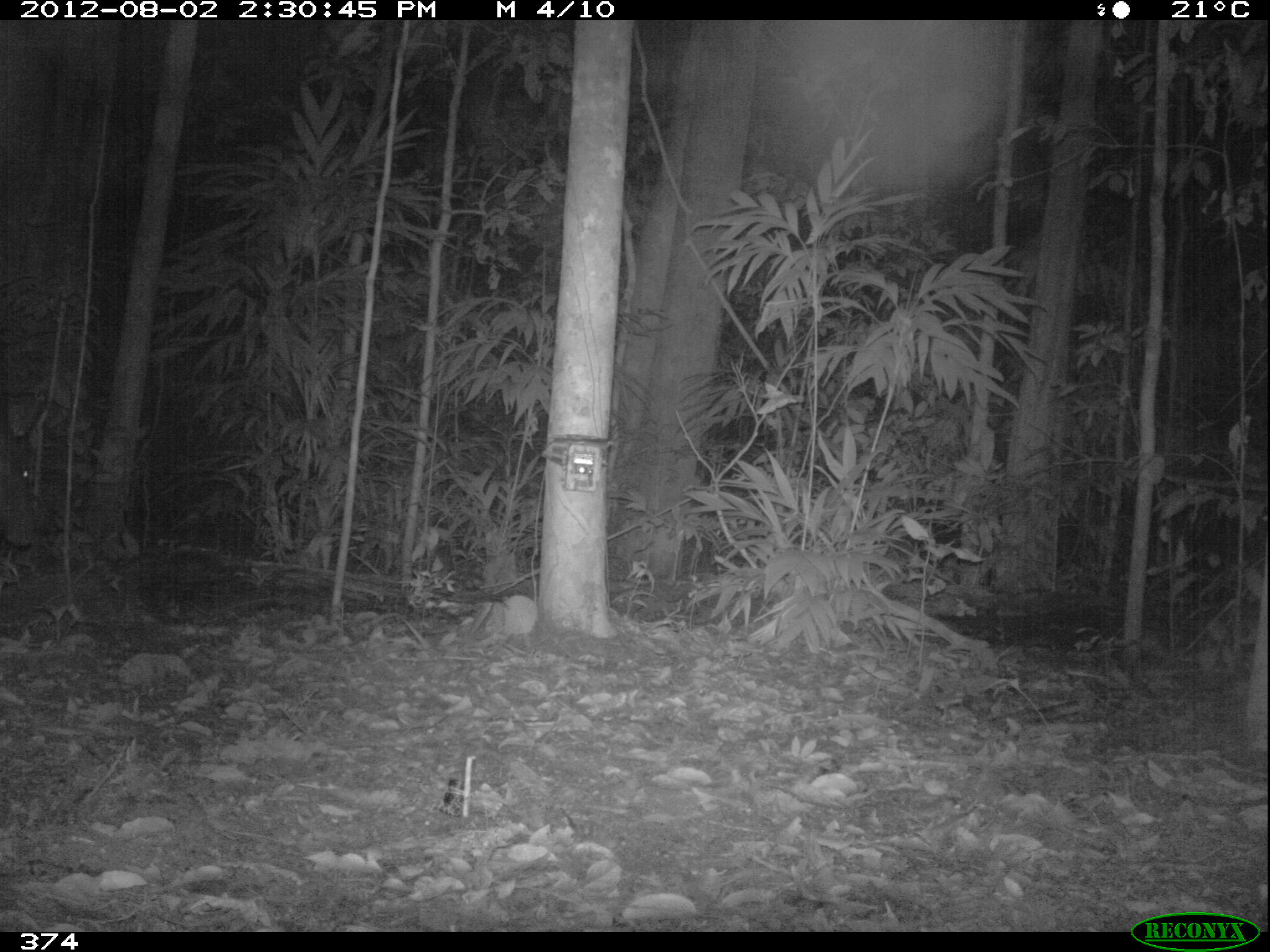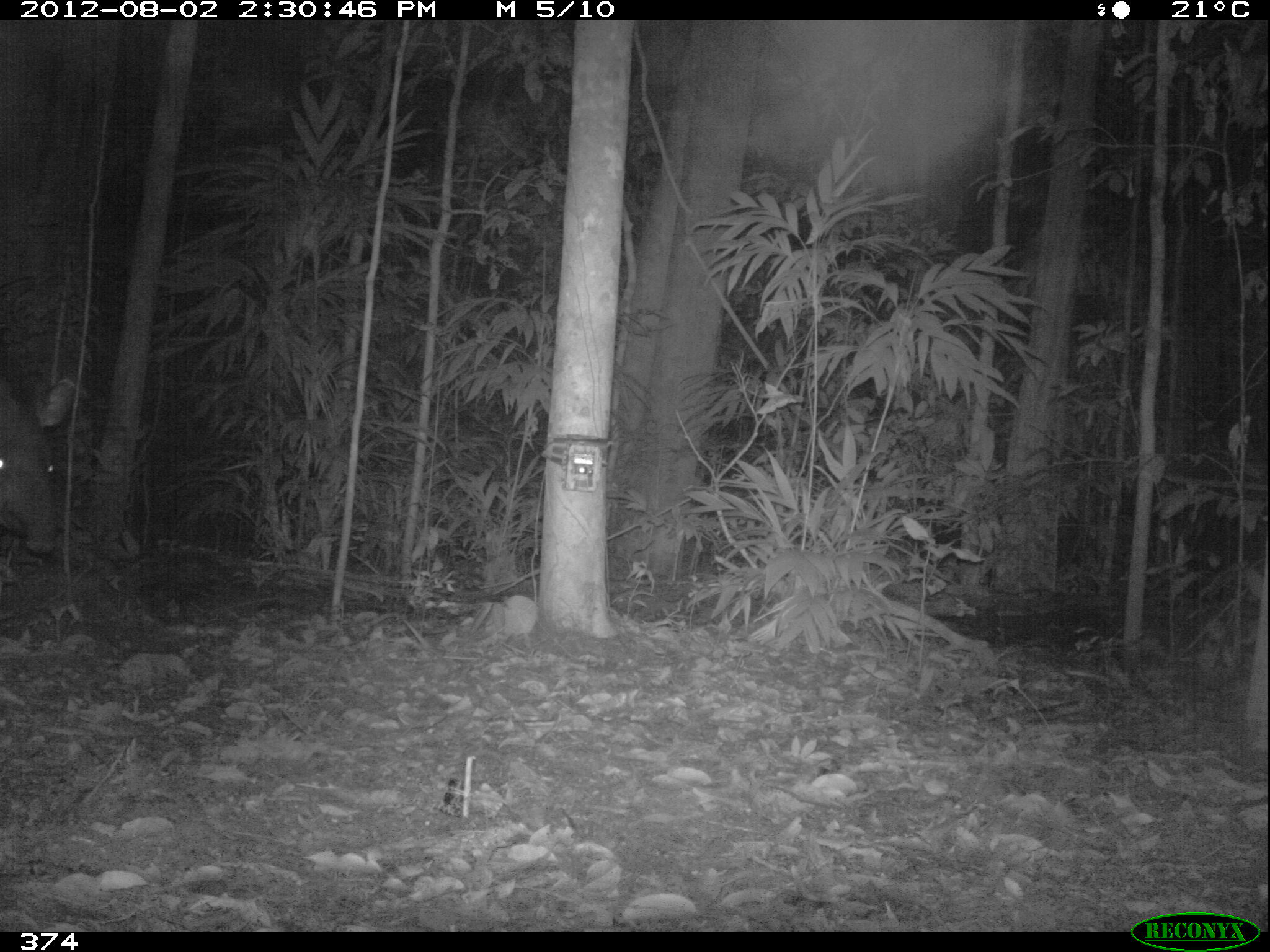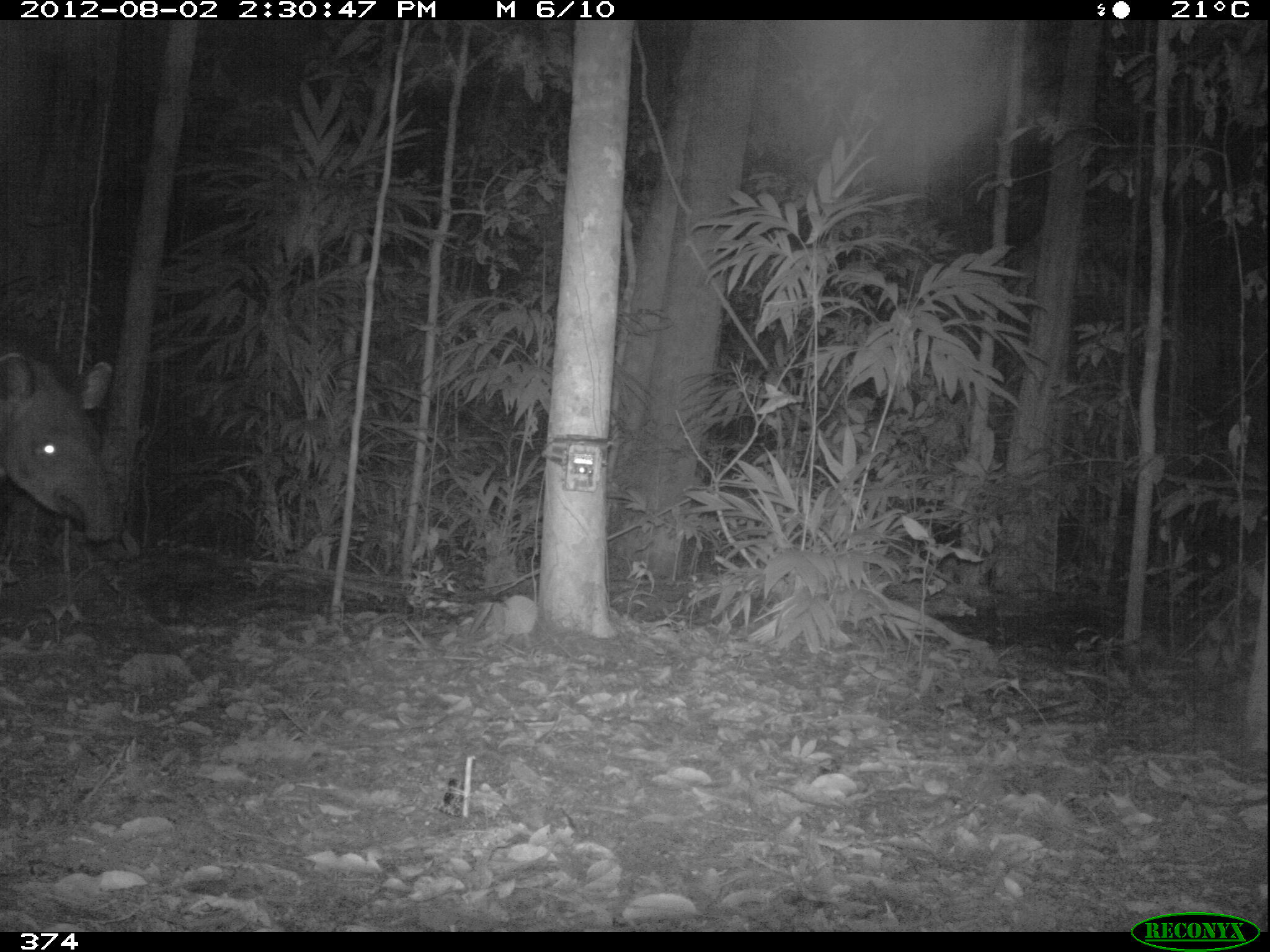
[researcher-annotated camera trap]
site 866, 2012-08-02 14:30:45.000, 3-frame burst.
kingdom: Animalia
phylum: Chordata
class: Mammalia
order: Perissodactyla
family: Tapiridae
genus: Tapirus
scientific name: Tapirus terrestris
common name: south american tapir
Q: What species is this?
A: Tapirus terrestris (south american tapir).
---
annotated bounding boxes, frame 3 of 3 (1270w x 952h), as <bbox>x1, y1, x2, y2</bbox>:
tapirus terrestris: <bbox>0, 348, 123, 545</bbox>